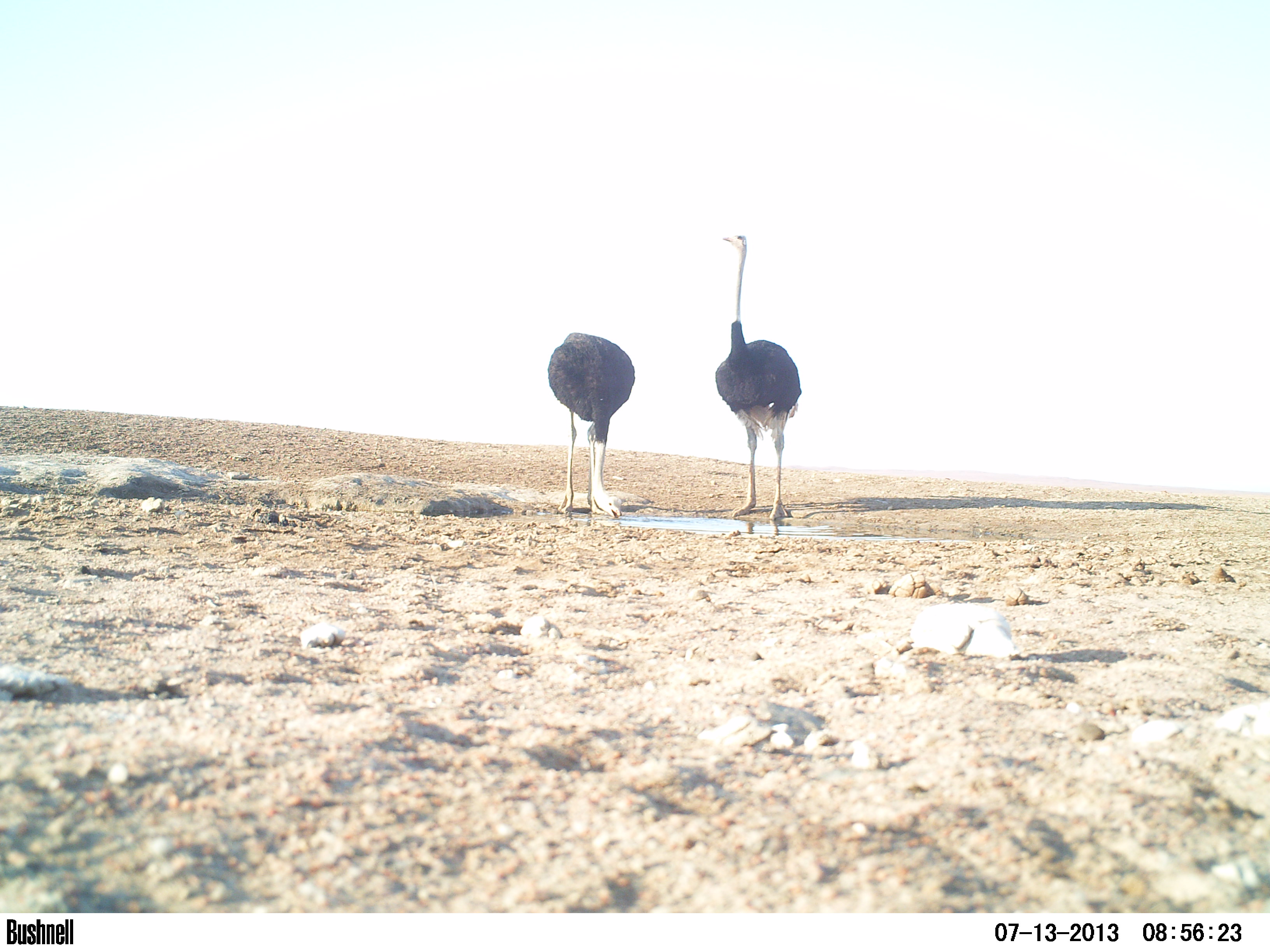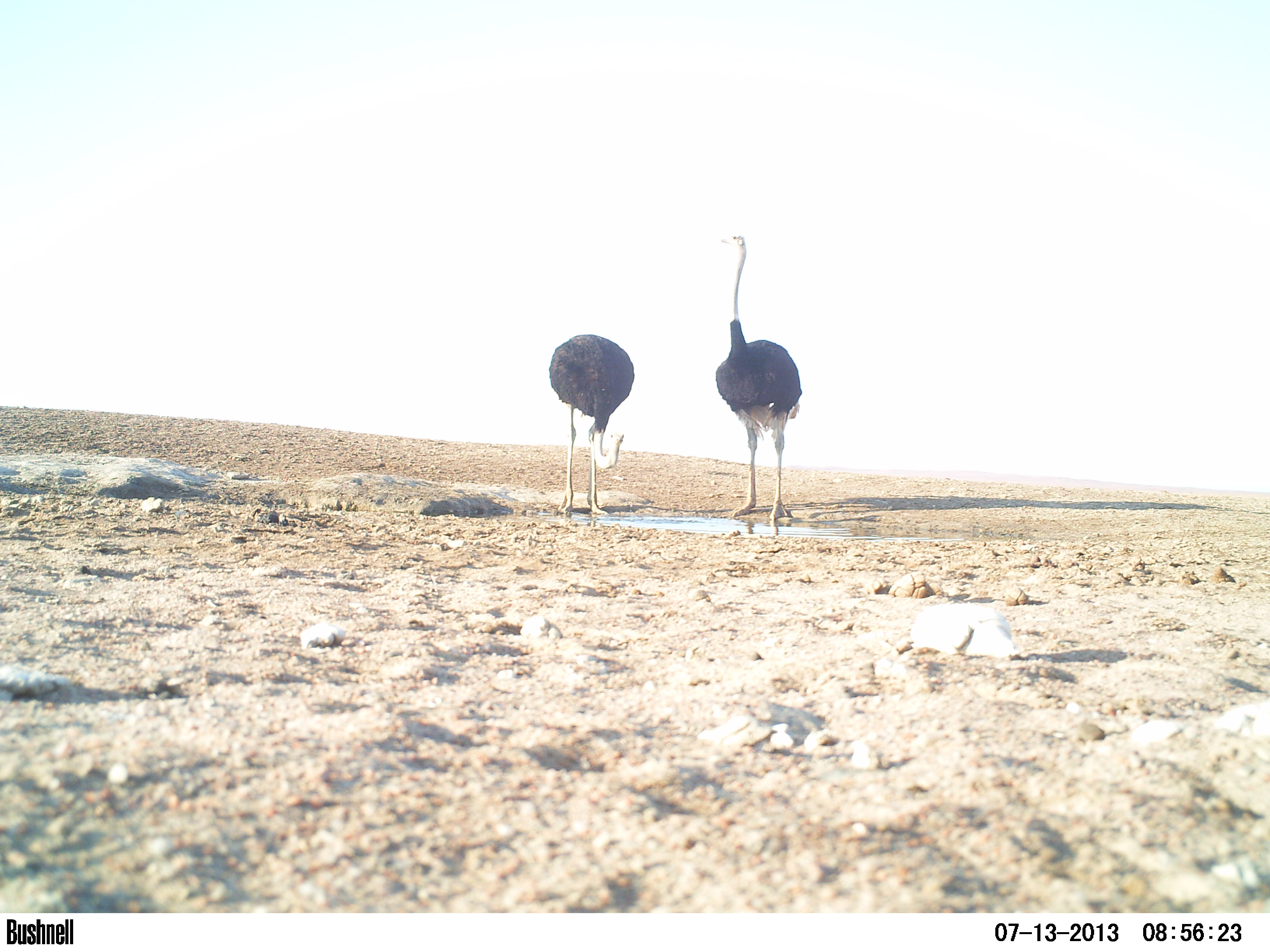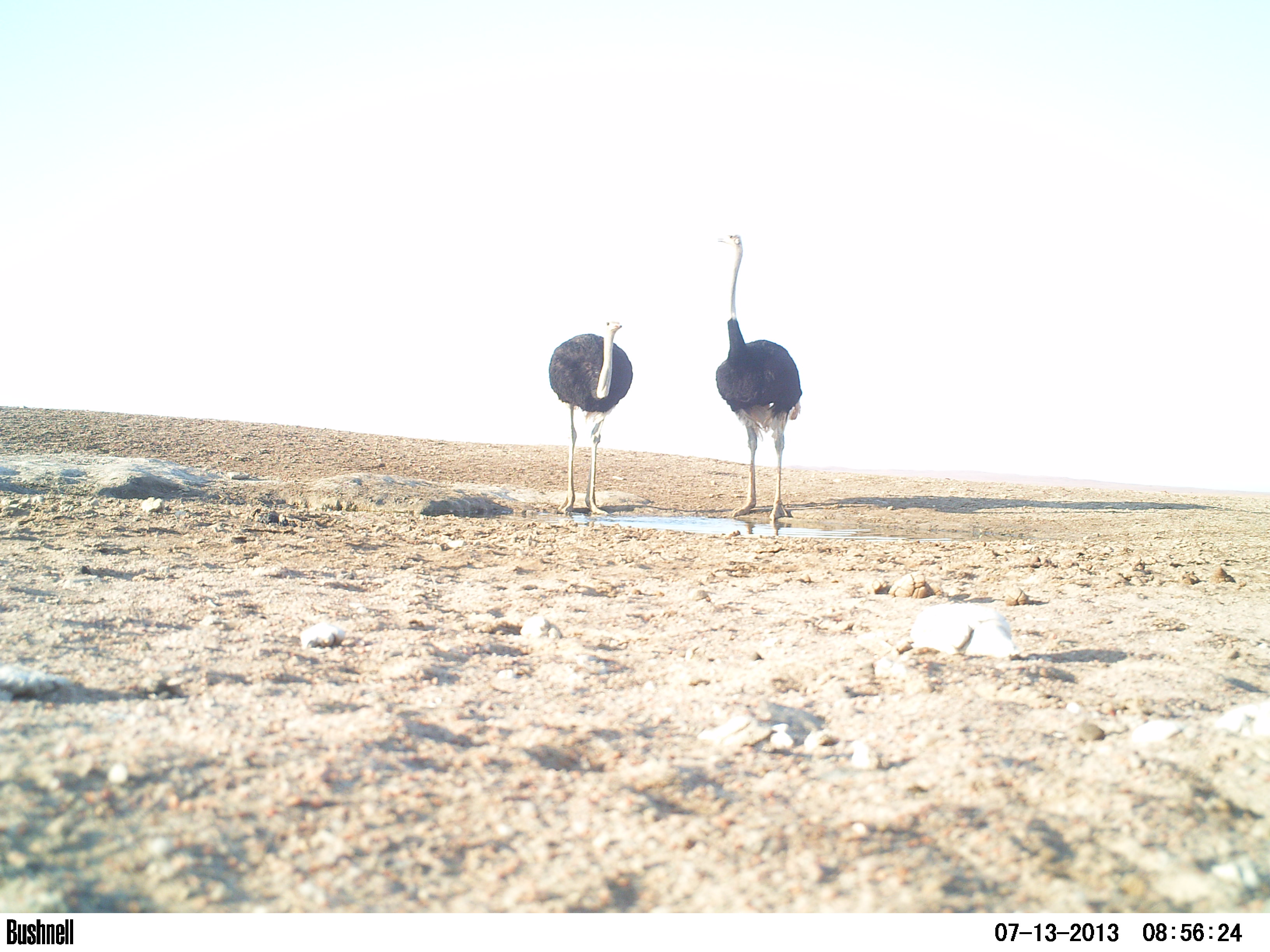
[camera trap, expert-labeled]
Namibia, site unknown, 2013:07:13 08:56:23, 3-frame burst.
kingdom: Animalia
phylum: Chordata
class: Aves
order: Struthioniformes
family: Struthionidae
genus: Struthio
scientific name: Struthio camelus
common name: common ostrich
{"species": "Struthio camelus (common ostrich)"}